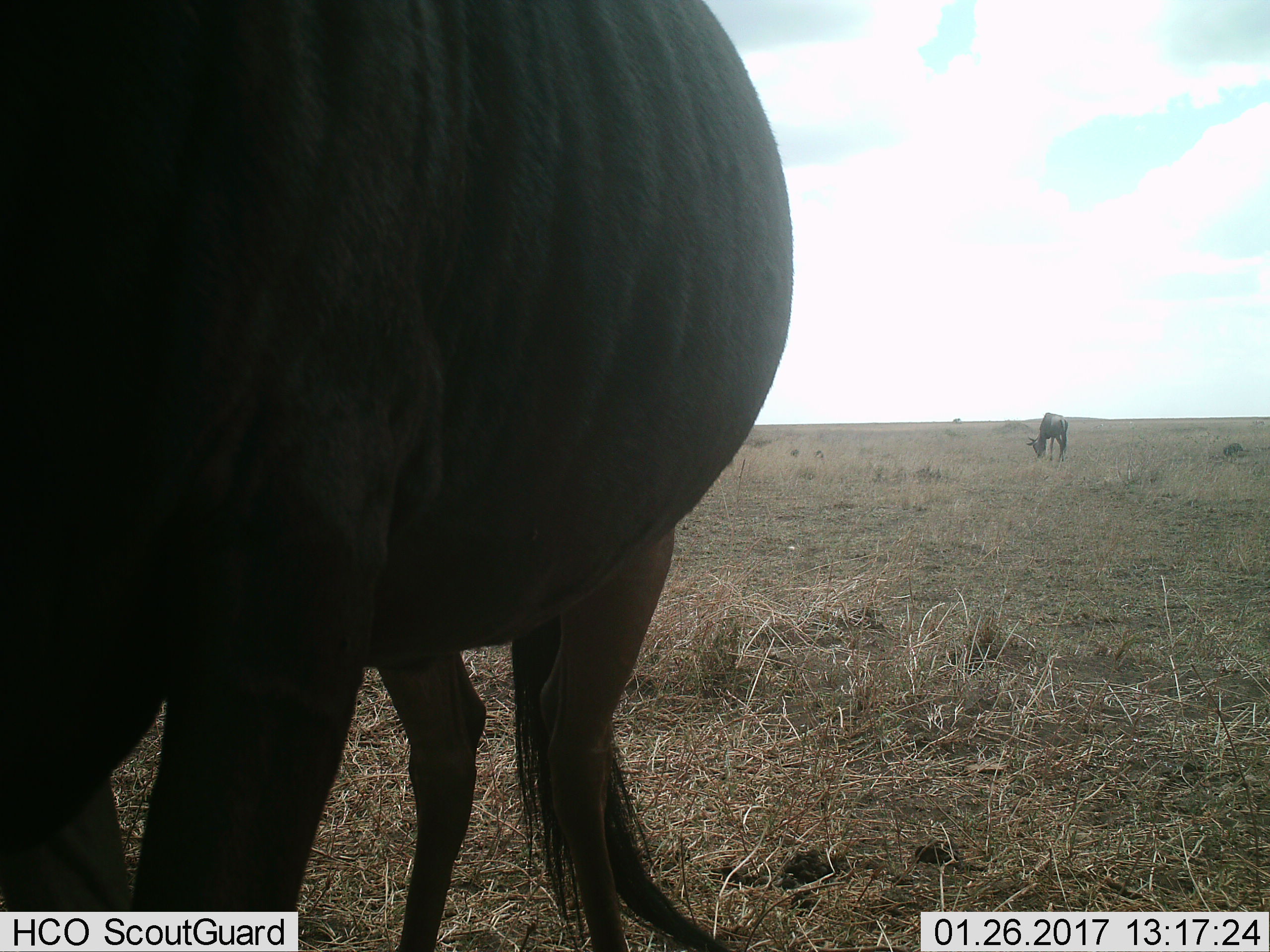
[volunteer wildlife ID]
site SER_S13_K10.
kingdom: Animalia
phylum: Chordata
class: Mammalia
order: Artiodactyla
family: Bovidae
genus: Connochaetes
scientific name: Connochaetes taurinus taurinus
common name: blue wildebeest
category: wildebeestblue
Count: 2.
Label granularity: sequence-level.